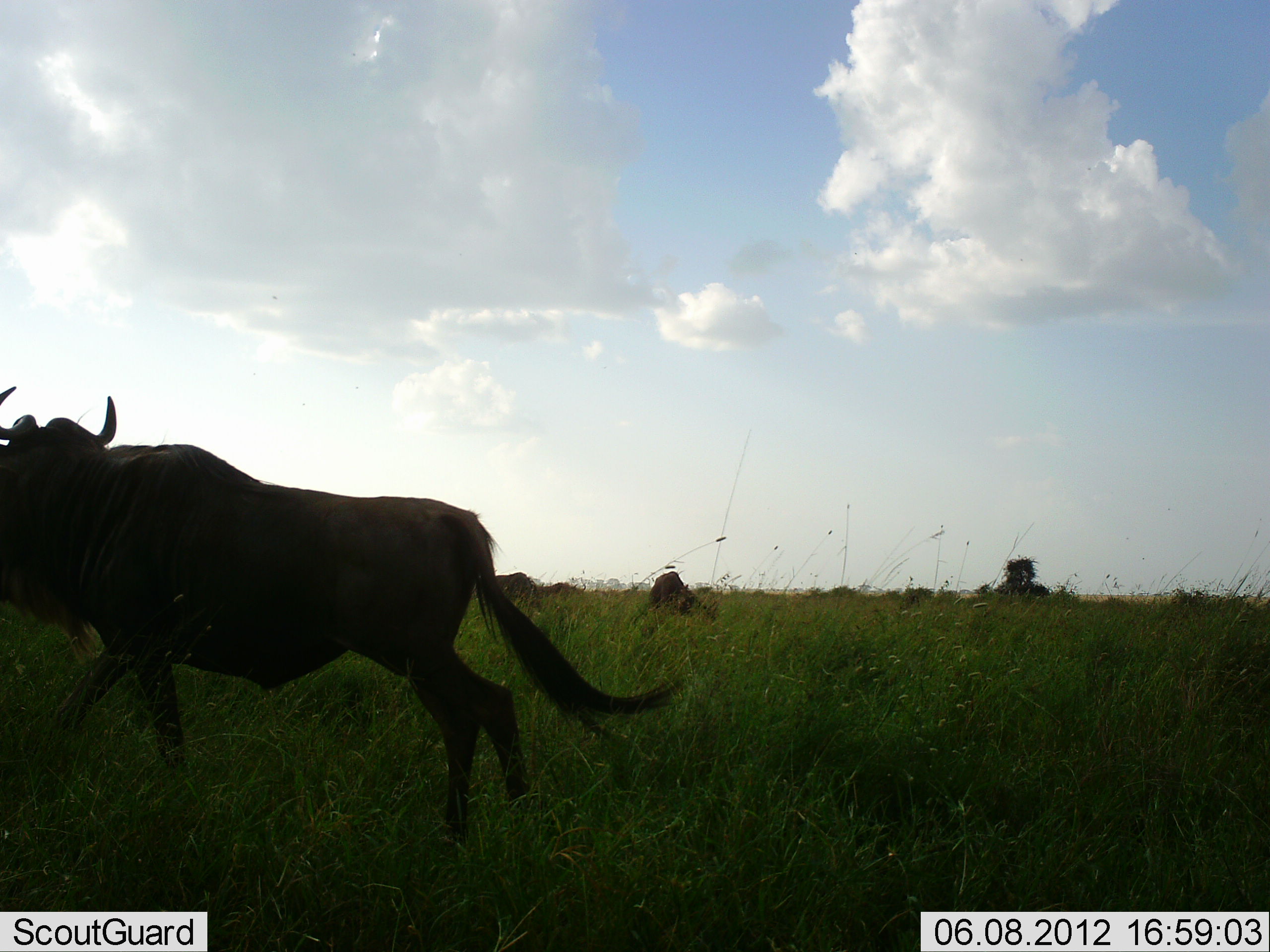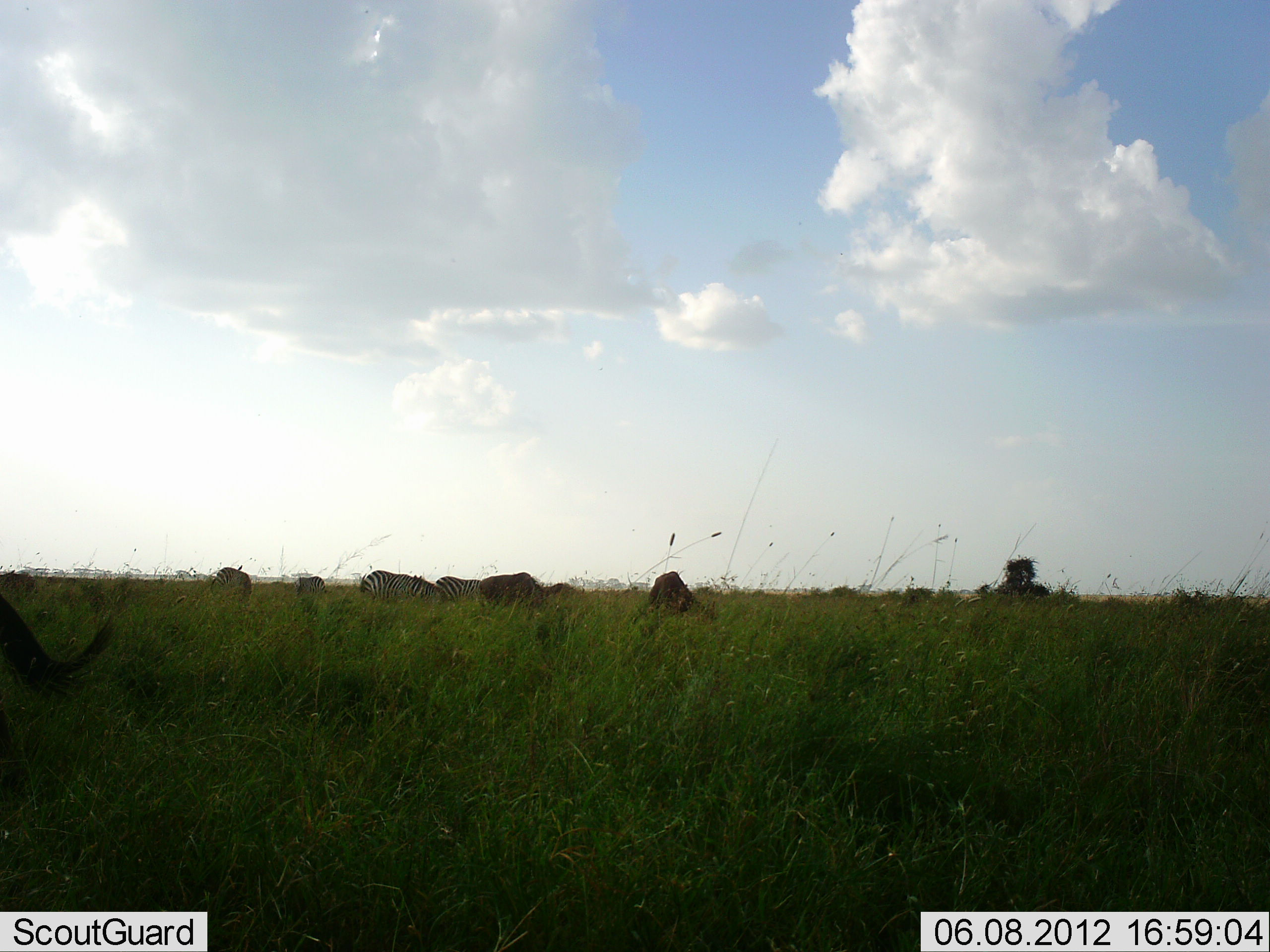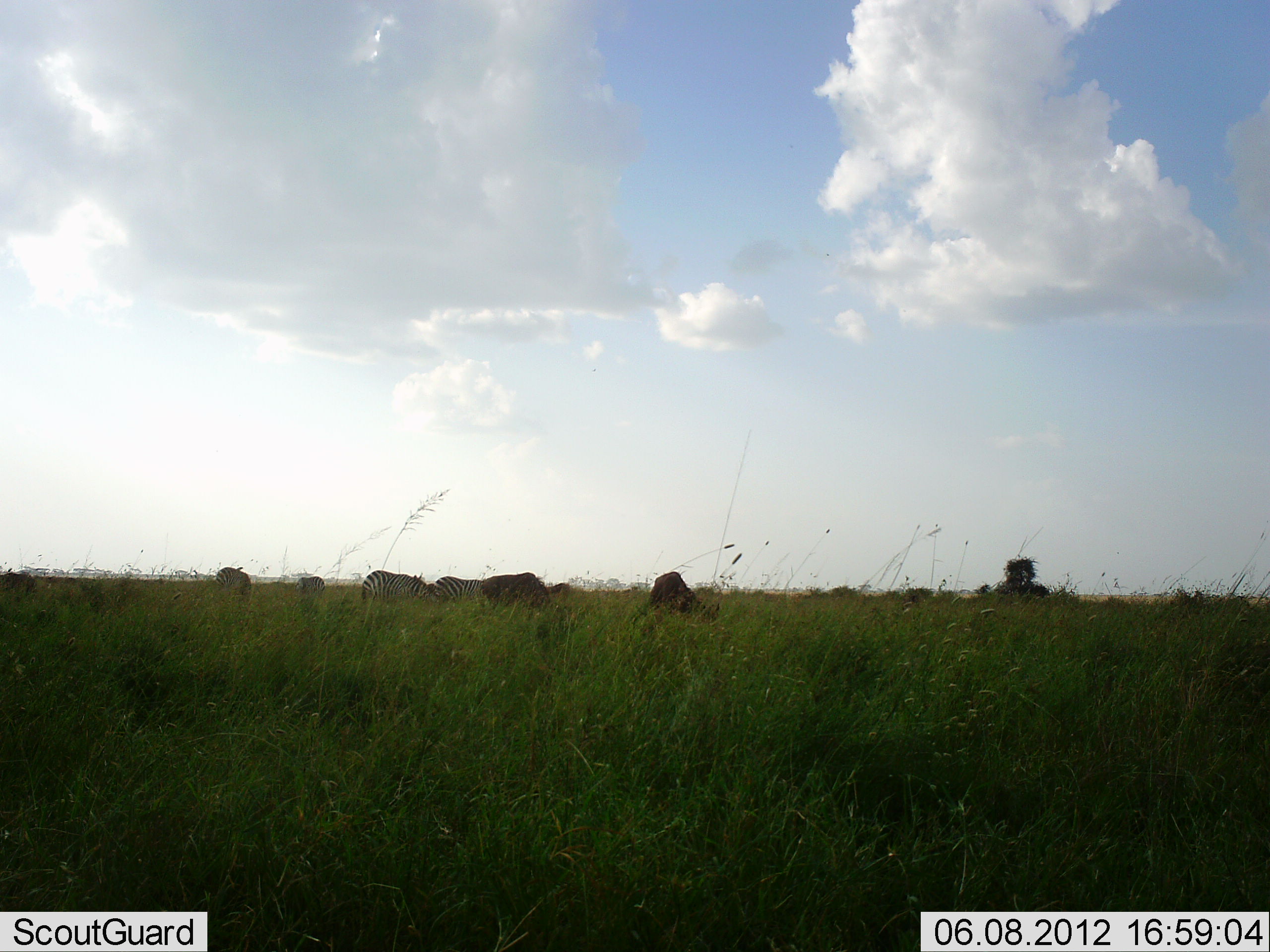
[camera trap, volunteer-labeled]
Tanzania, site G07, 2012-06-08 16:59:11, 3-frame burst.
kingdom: Animalia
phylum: Chordata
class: Mammalia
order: Artiodactyla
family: Bovidae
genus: Connochaetes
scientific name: Connochaetes taurinus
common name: blue wildebeest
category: wildebeest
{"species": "wildebeest (blue wildebeest) (Connochaetes taurinus)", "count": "3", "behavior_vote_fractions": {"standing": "33%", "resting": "0%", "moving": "87%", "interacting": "7%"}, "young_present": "0%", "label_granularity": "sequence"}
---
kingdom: Animalia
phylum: Chordata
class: Mammalia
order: Perissodactyla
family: Equidae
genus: Equus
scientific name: Equus quagga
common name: plains zebra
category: zebra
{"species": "zebra (plains zebra) (Equus quagga)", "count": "3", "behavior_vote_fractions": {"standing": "45%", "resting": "0%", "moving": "9%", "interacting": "0%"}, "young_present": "0%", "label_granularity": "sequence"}